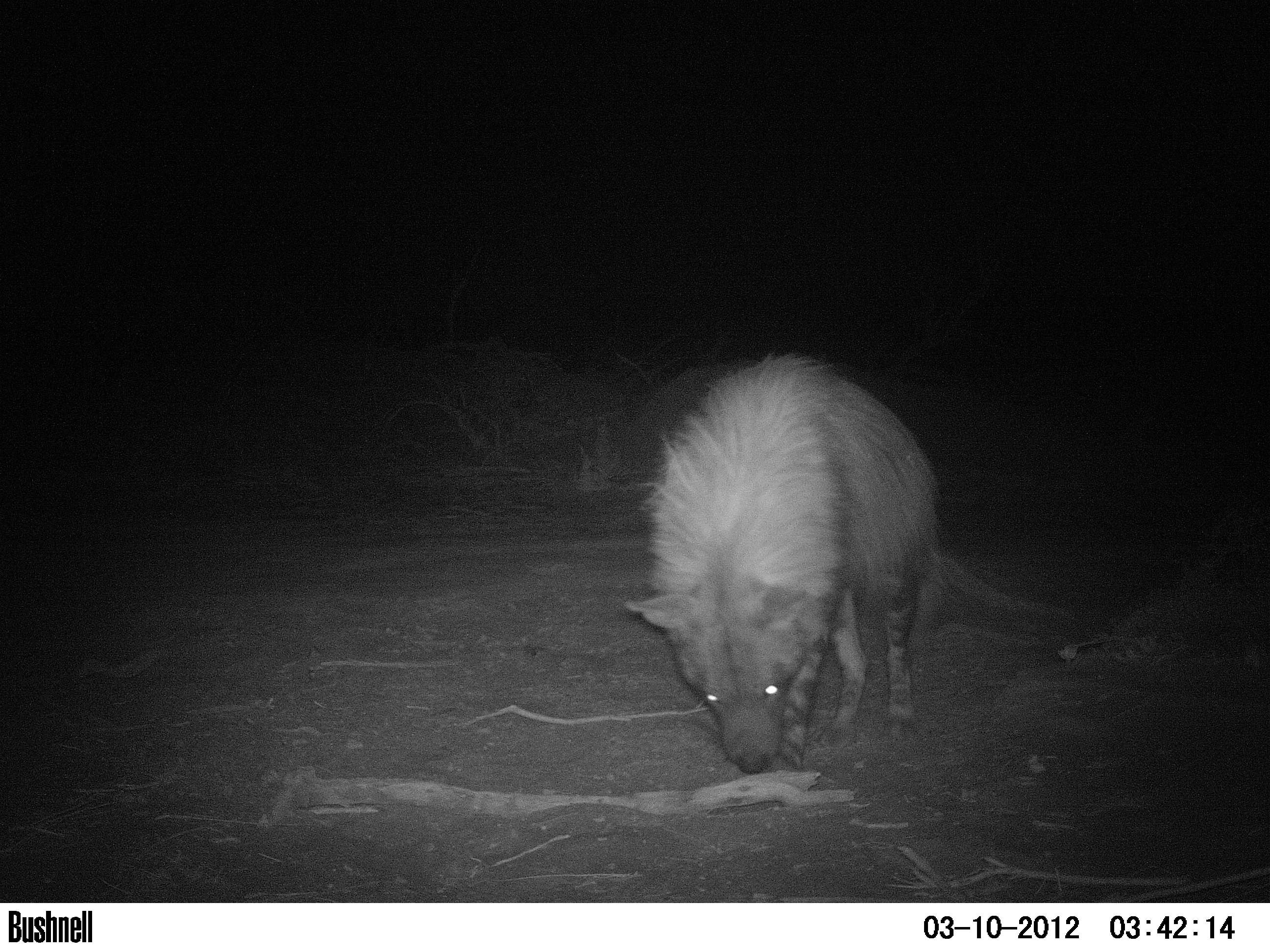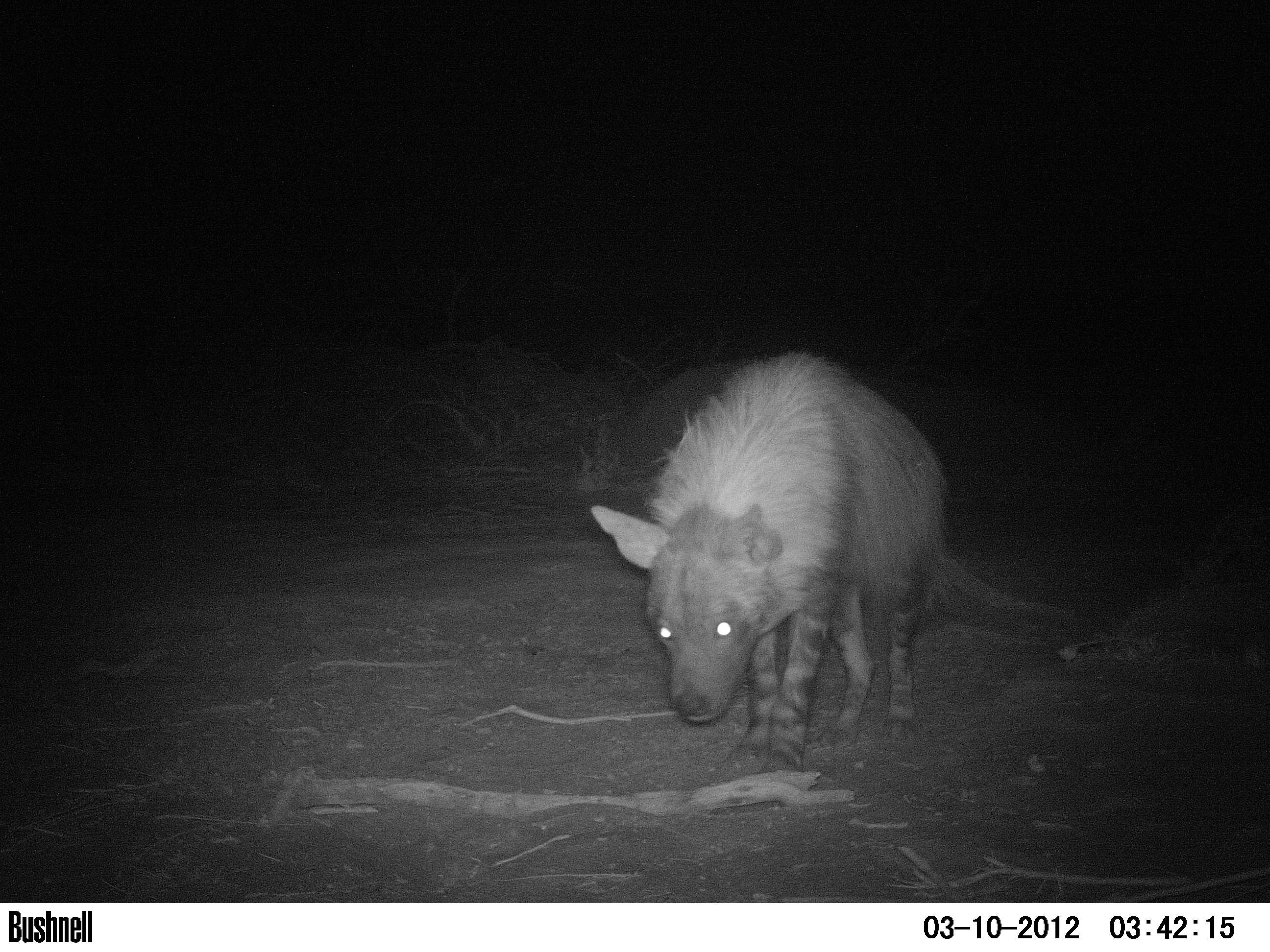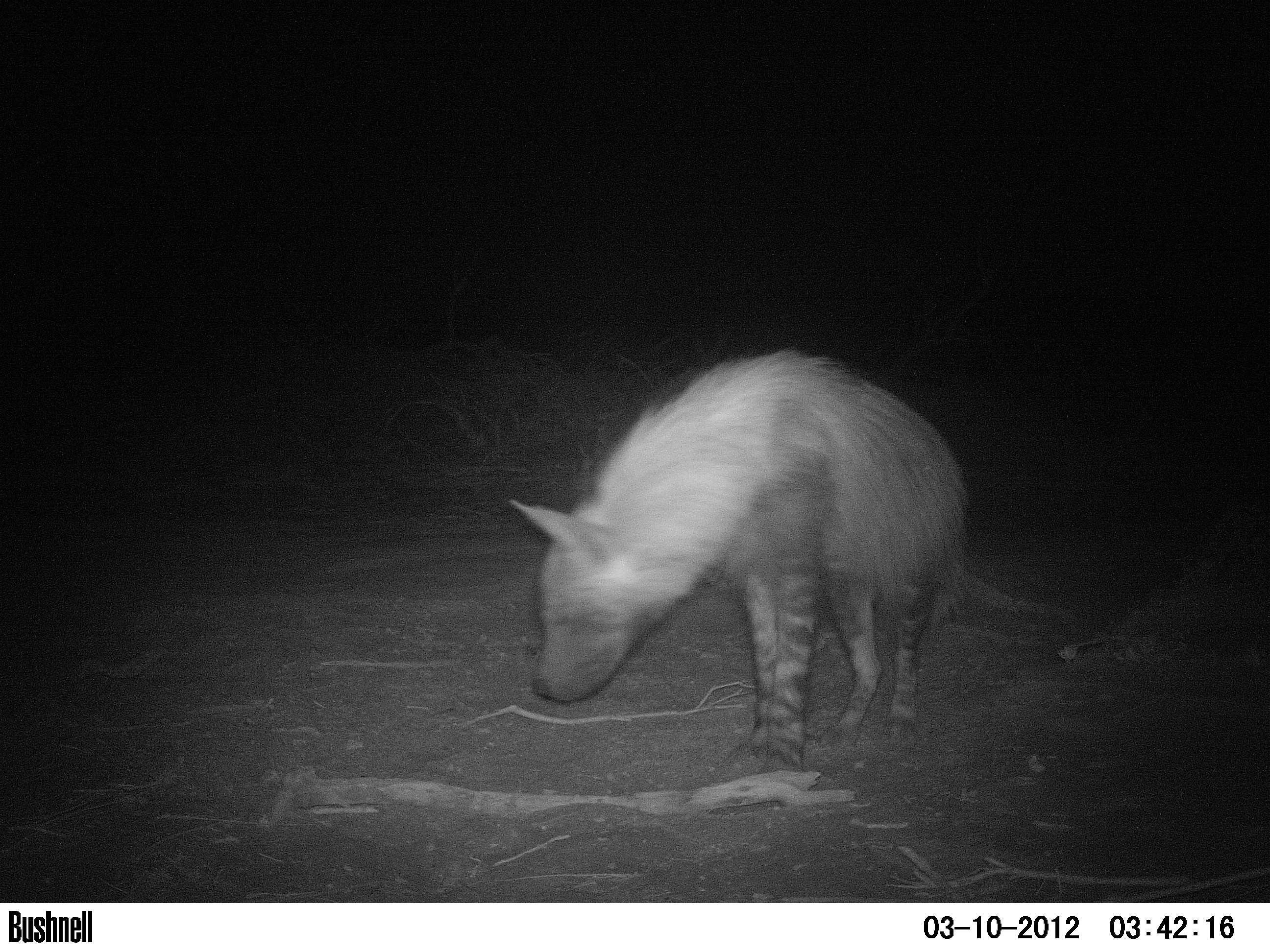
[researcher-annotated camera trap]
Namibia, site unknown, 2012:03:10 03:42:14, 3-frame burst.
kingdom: Animalia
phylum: Chordata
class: Mammalia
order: Carnivora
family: Hyaenidae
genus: Parahyaena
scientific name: Parahyaena brunnea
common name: brown hyena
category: hyaena brunnea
Hyaena brunnea (brown hyena) (Parahyaena brunnea).